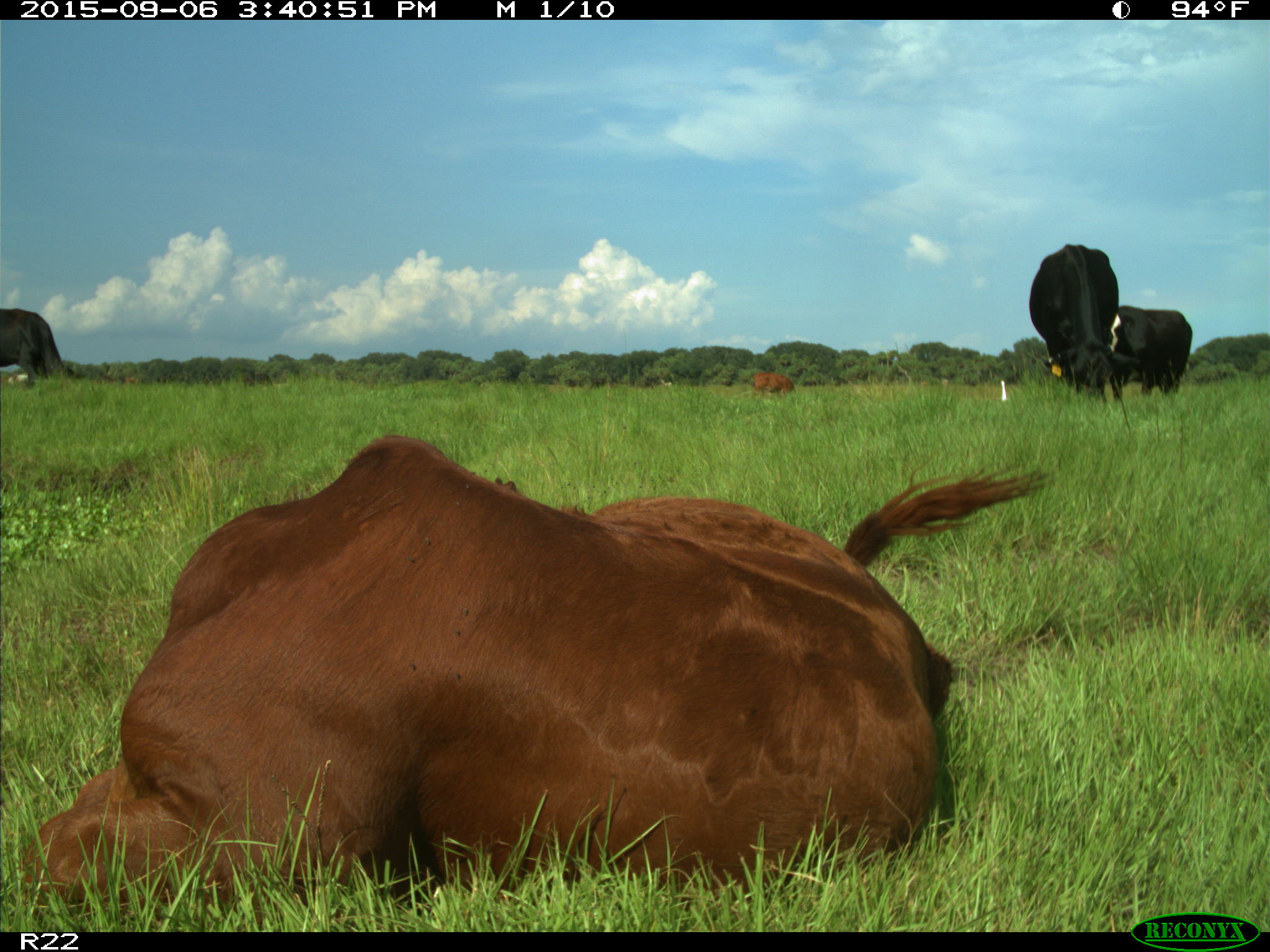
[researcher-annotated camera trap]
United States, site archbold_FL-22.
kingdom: Animalia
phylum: Chordata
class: Mammalia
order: Artiodactyla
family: Bovidae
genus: Bos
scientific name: Bos taurus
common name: domestic cow